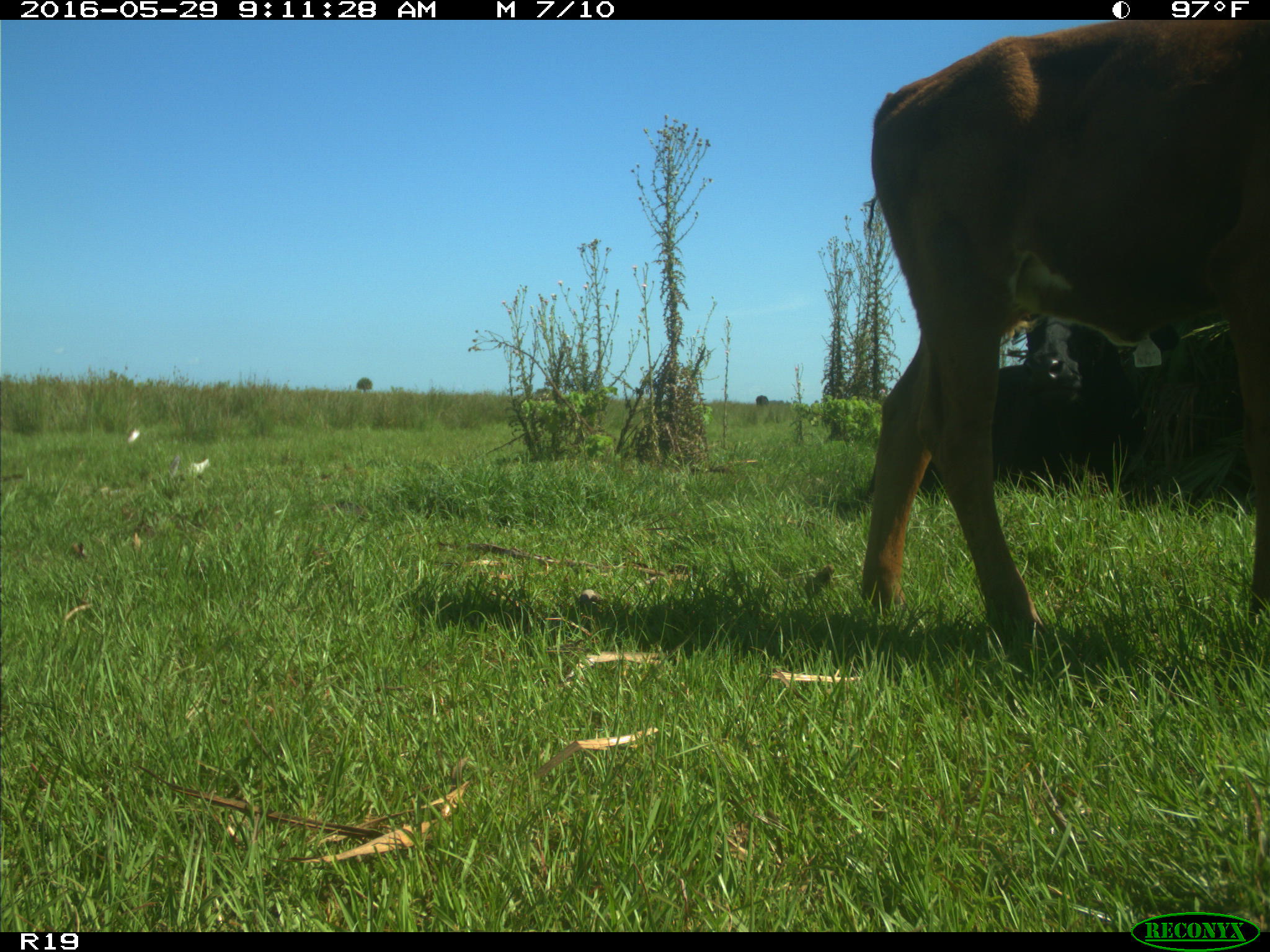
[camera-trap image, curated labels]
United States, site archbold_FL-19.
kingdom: Animalia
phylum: Chordata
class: Mammalia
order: Artiodactyla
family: Bovidae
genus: Bos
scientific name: Bos taurus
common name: domestic cow